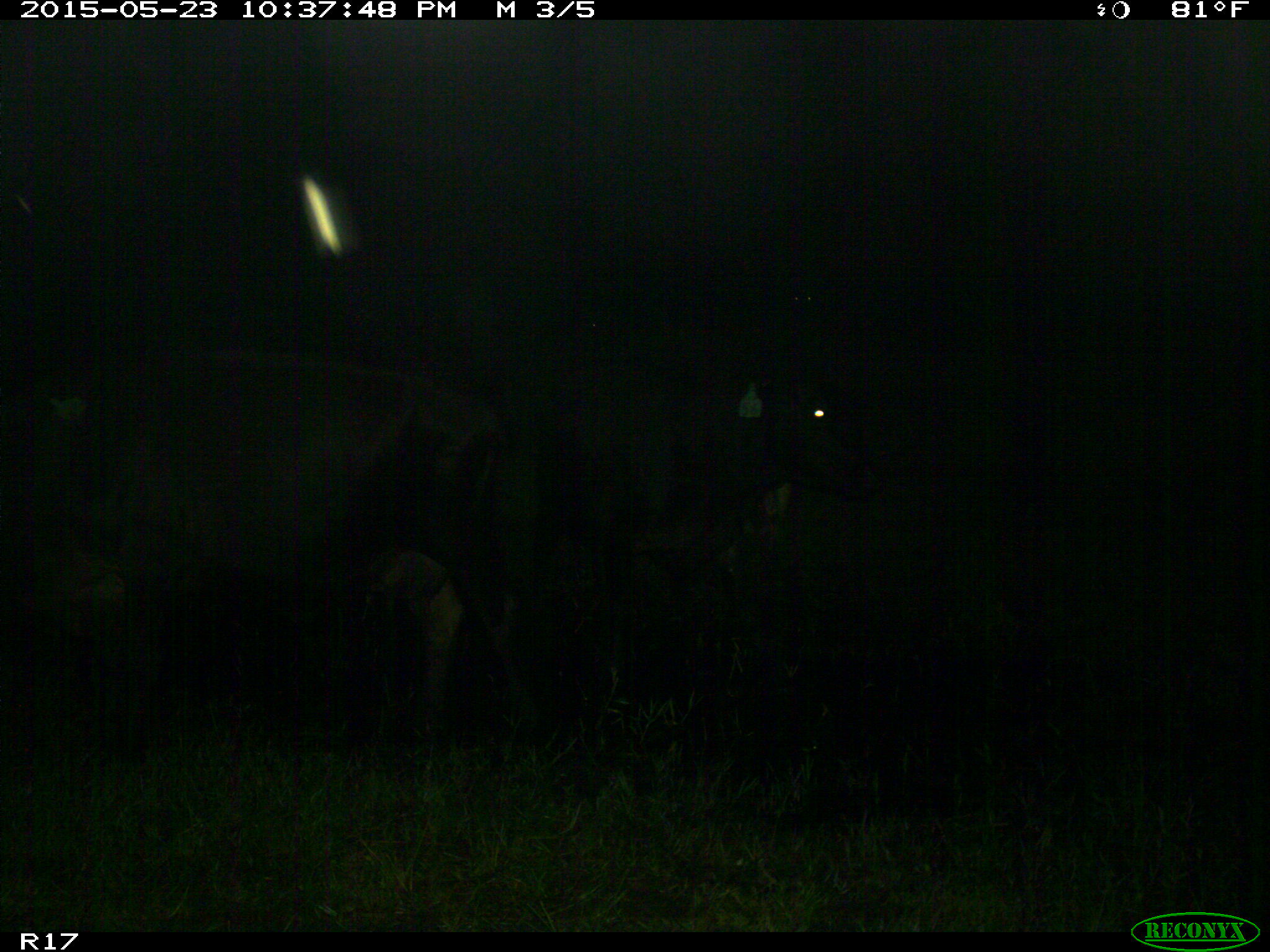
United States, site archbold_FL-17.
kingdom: Animalia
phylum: Chordata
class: Mammalia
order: Artiodactyla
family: Bovidae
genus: Bos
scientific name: Bos taurus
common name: domestic cow